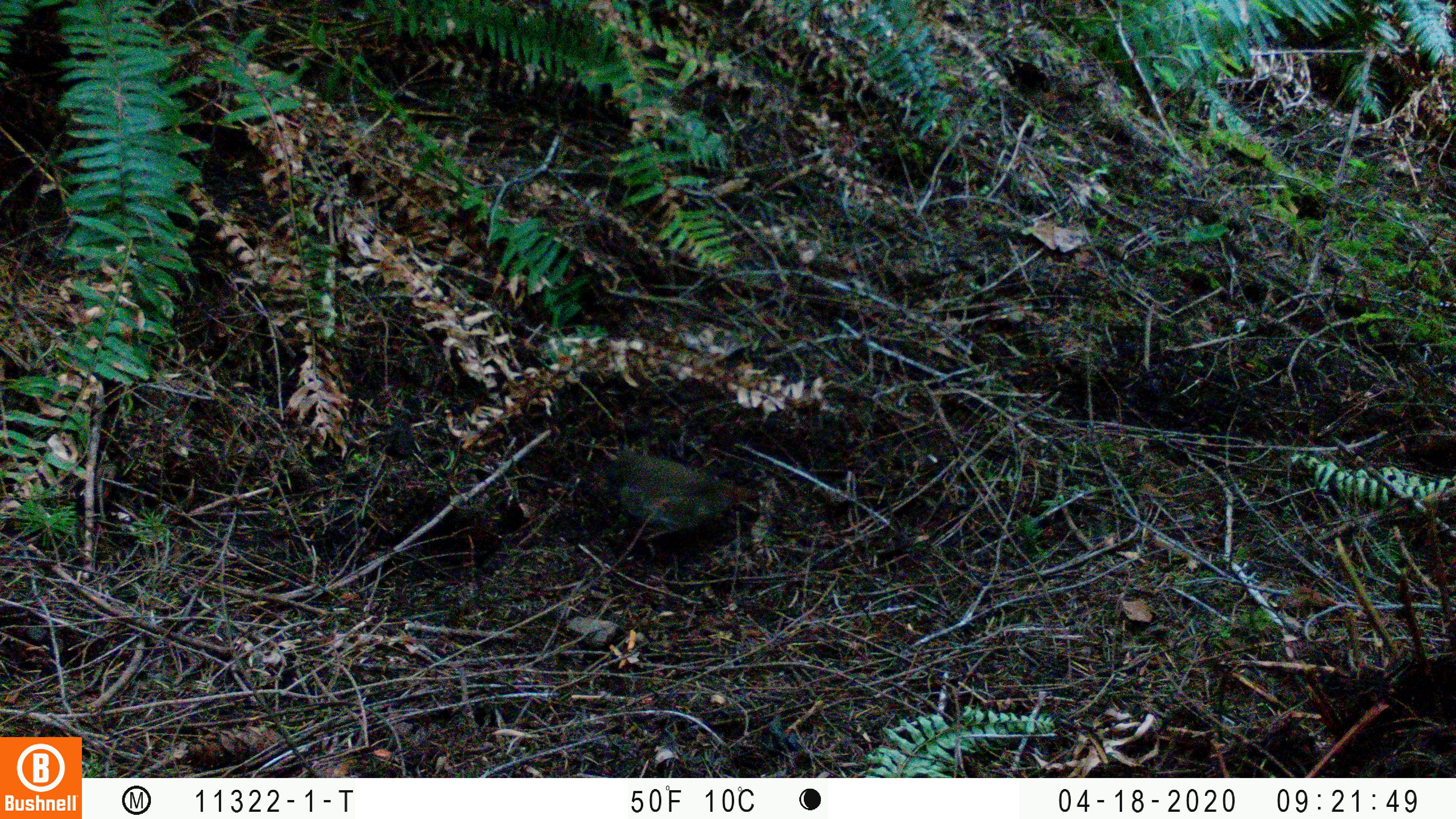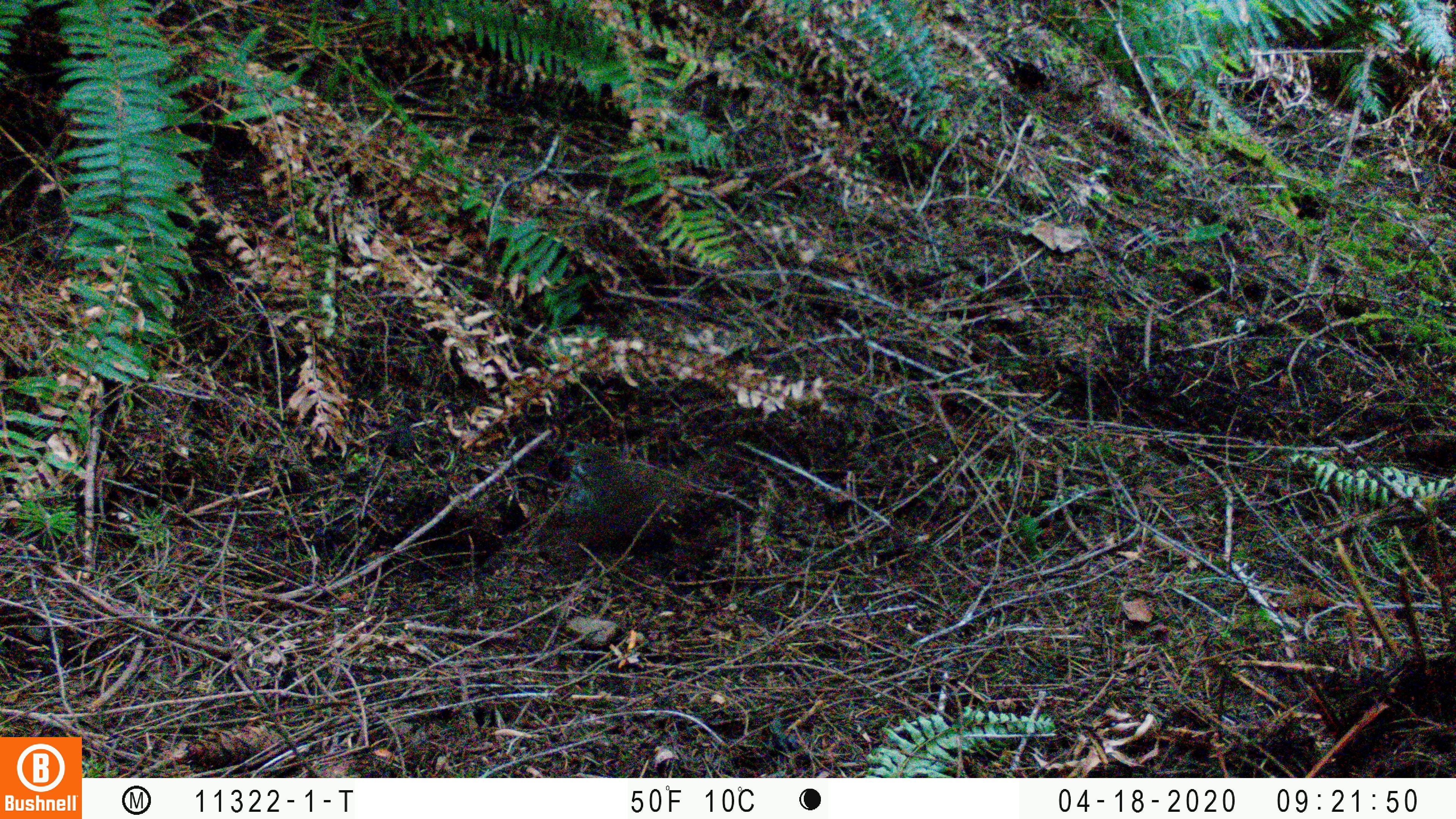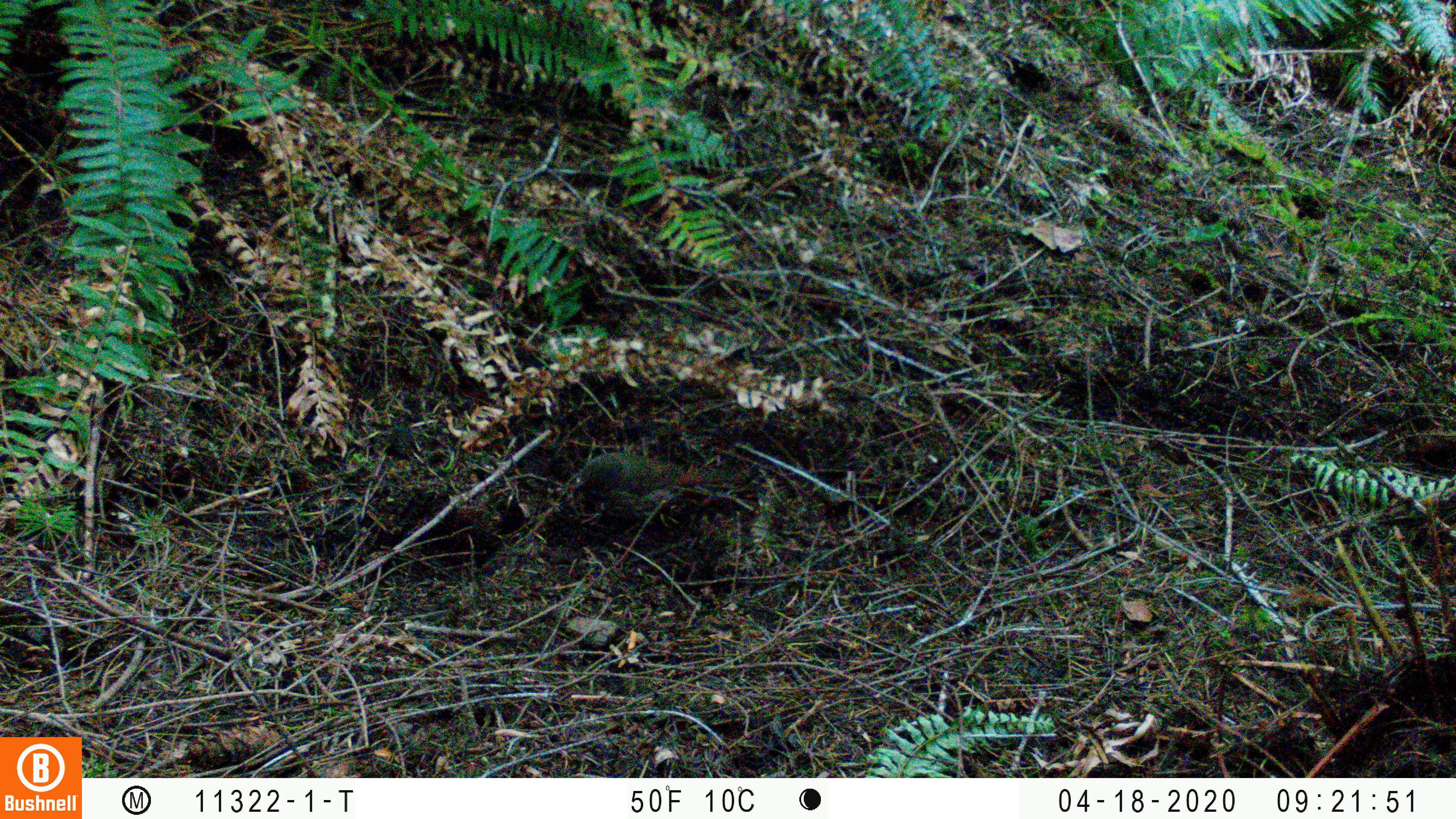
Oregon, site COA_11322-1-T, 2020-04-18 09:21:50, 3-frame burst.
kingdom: Animalia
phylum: Chordata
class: Aves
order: Passeriformes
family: Turdidae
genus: Catharus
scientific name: Catharus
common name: brown thrushes and nightingale-thrushes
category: catharus species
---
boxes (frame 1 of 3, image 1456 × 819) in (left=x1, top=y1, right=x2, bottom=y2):
catharus species: (left=601, top=440, right=754, bottom=545)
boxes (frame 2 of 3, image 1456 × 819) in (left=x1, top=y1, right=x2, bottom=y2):
catharus species: (left=560, top=433, right=711, bottom=553)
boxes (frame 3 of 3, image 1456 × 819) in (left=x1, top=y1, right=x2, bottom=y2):
catharus species: (left=576, top=441, right=730, bottom=529)